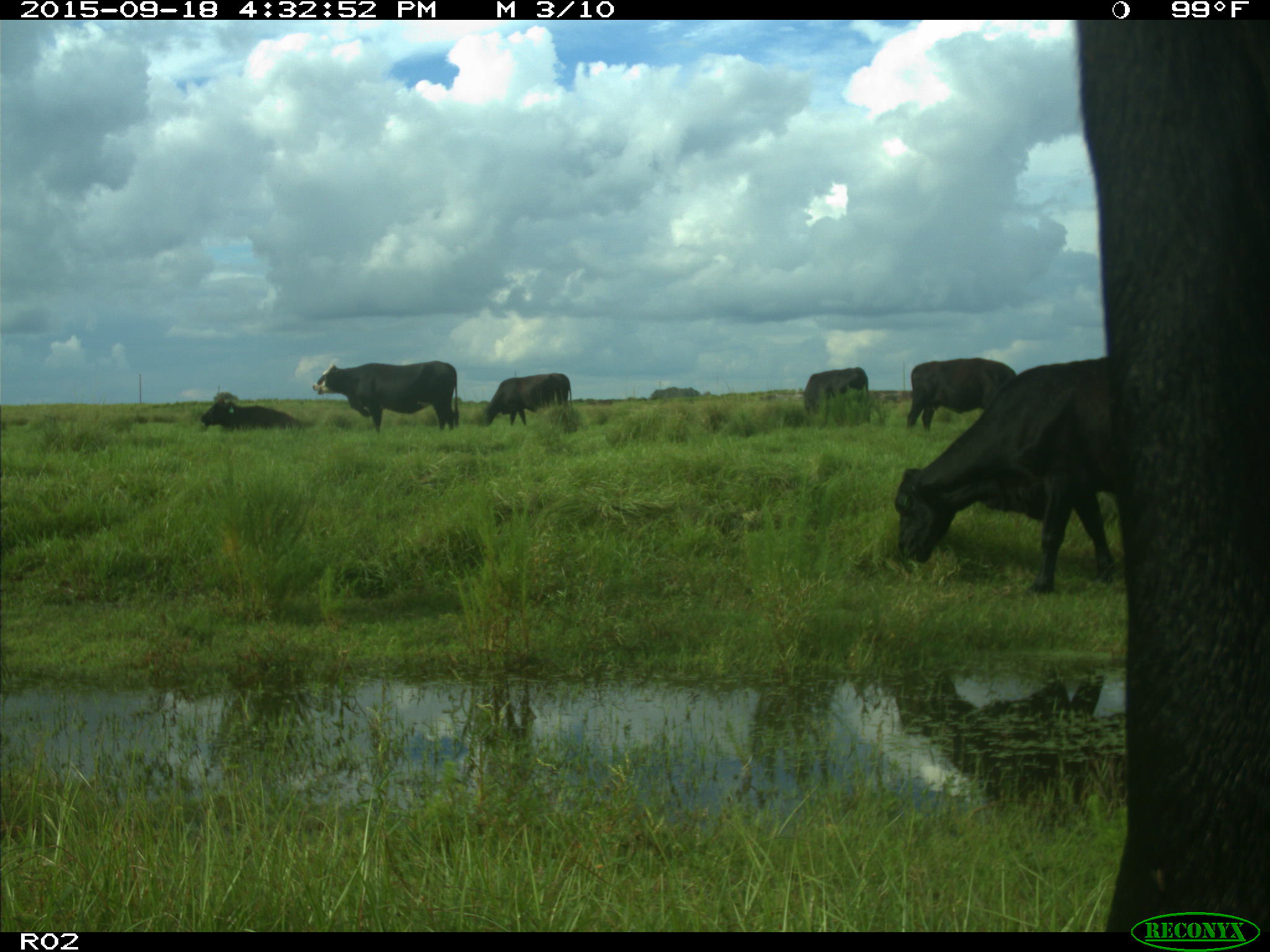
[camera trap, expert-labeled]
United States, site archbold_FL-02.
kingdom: Animalia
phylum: Chordata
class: Mammalia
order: Artiodactyla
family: Bovidae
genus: Bos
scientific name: Bos taurus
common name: domestic cow